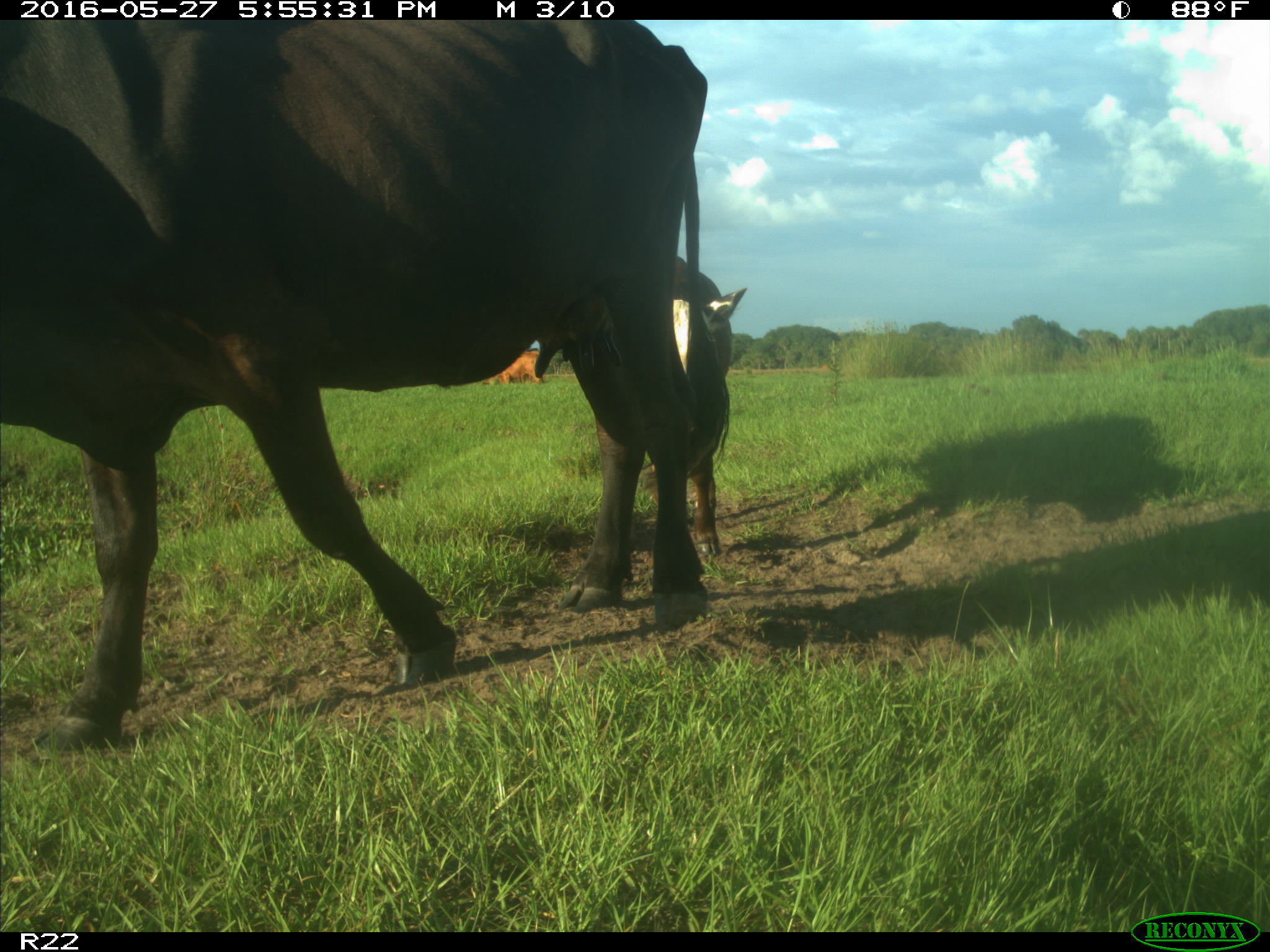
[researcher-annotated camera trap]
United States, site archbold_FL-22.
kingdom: Animalia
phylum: Chordata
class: Mammalia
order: Artiodactyla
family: Bovidae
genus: Bos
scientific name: Bos taurus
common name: domestic cow